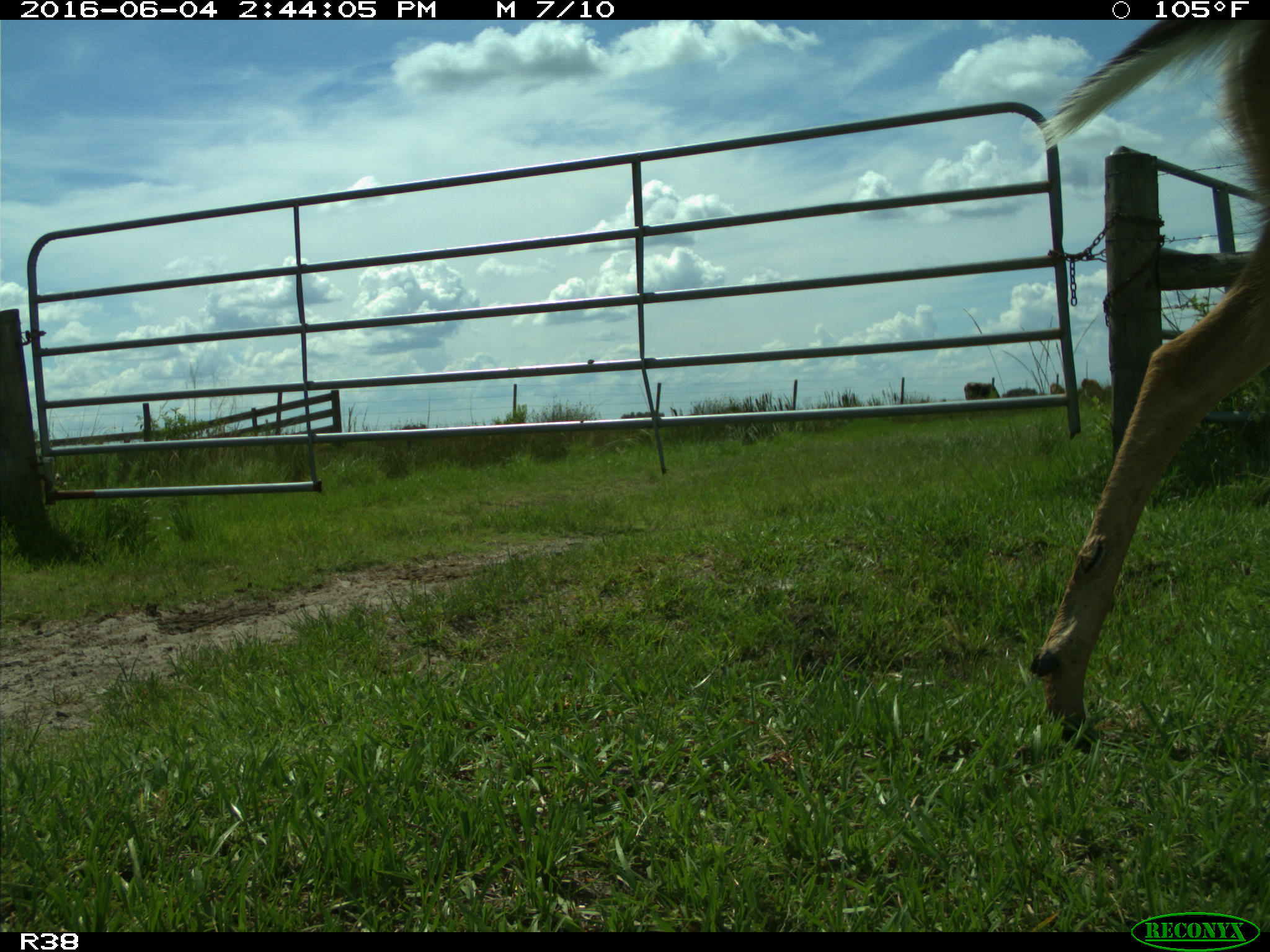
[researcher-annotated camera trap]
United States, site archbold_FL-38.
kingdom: Animalia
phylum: Chordata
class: Mammalia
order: Artiodactyla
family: Cervidae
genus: Odocoileus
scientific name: Odocoileus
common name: deer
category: unidentified deer